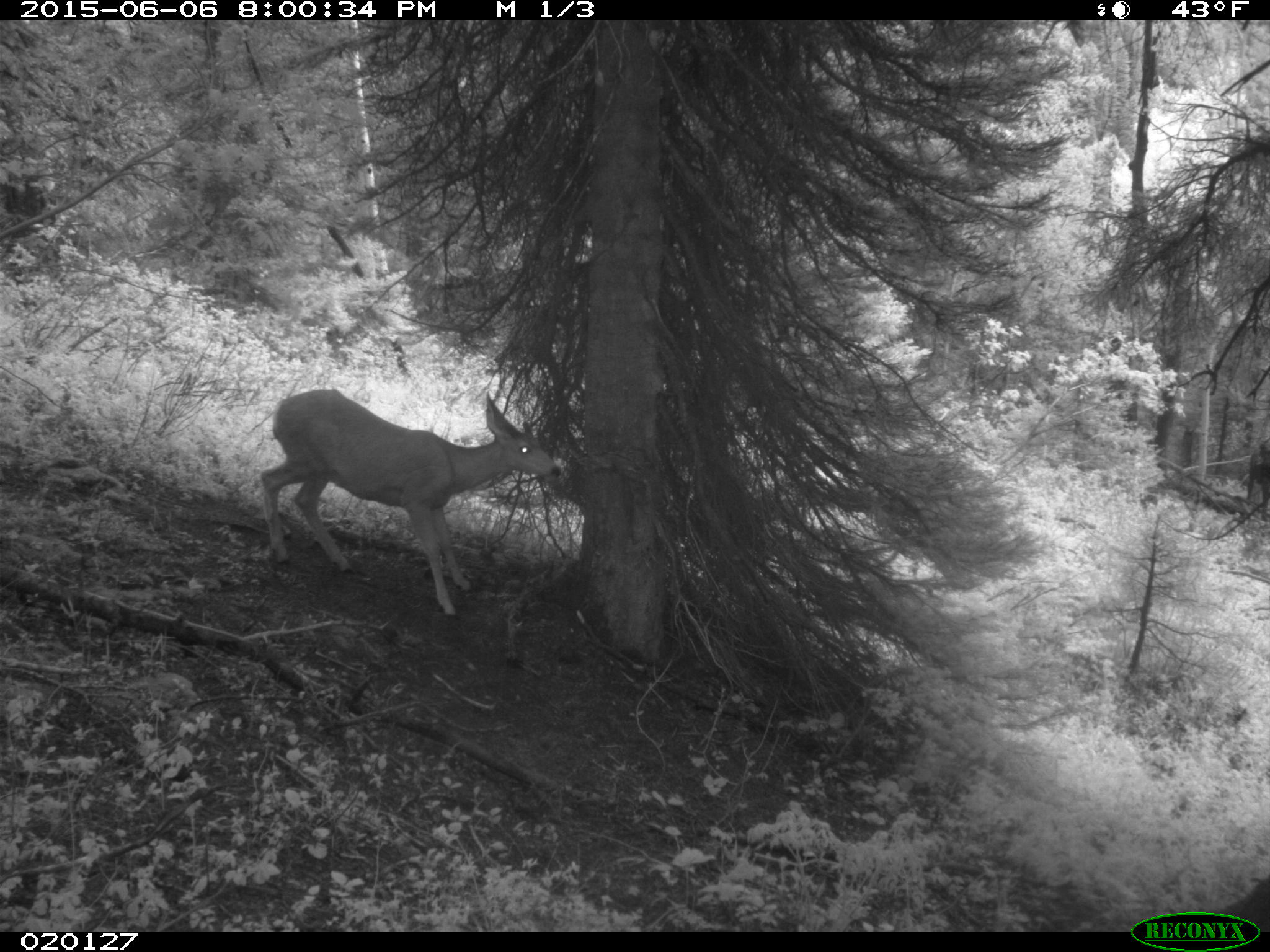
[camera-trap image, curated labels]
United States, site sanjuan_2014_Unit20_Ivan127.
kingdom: Animalia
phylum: Chordata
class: Mammalia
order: Artiodactyla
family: Cervidae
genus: Odocoileus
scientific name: Odocoileus hemionus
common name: mule deer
Odocoileus hemionus (mule deer).